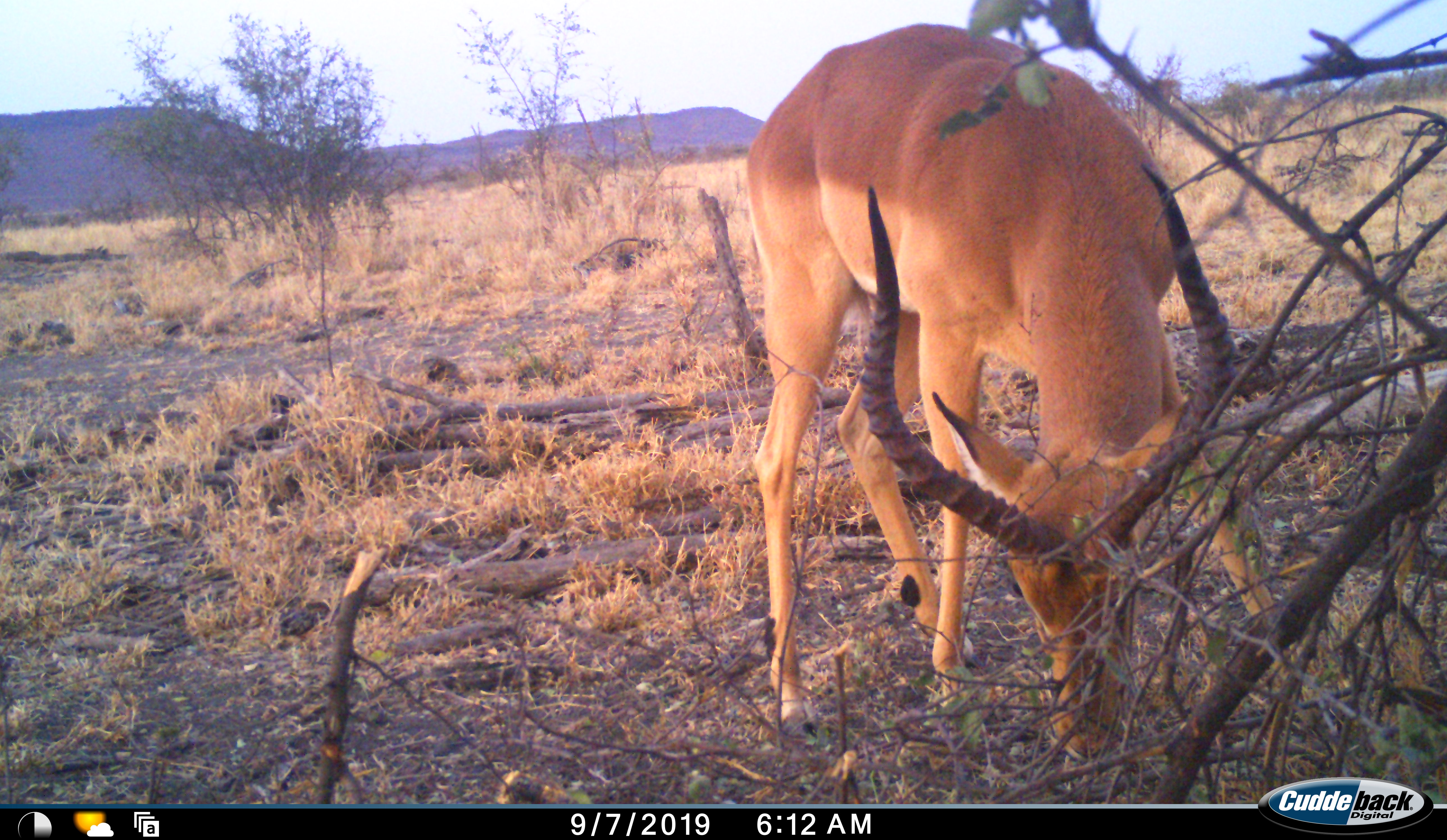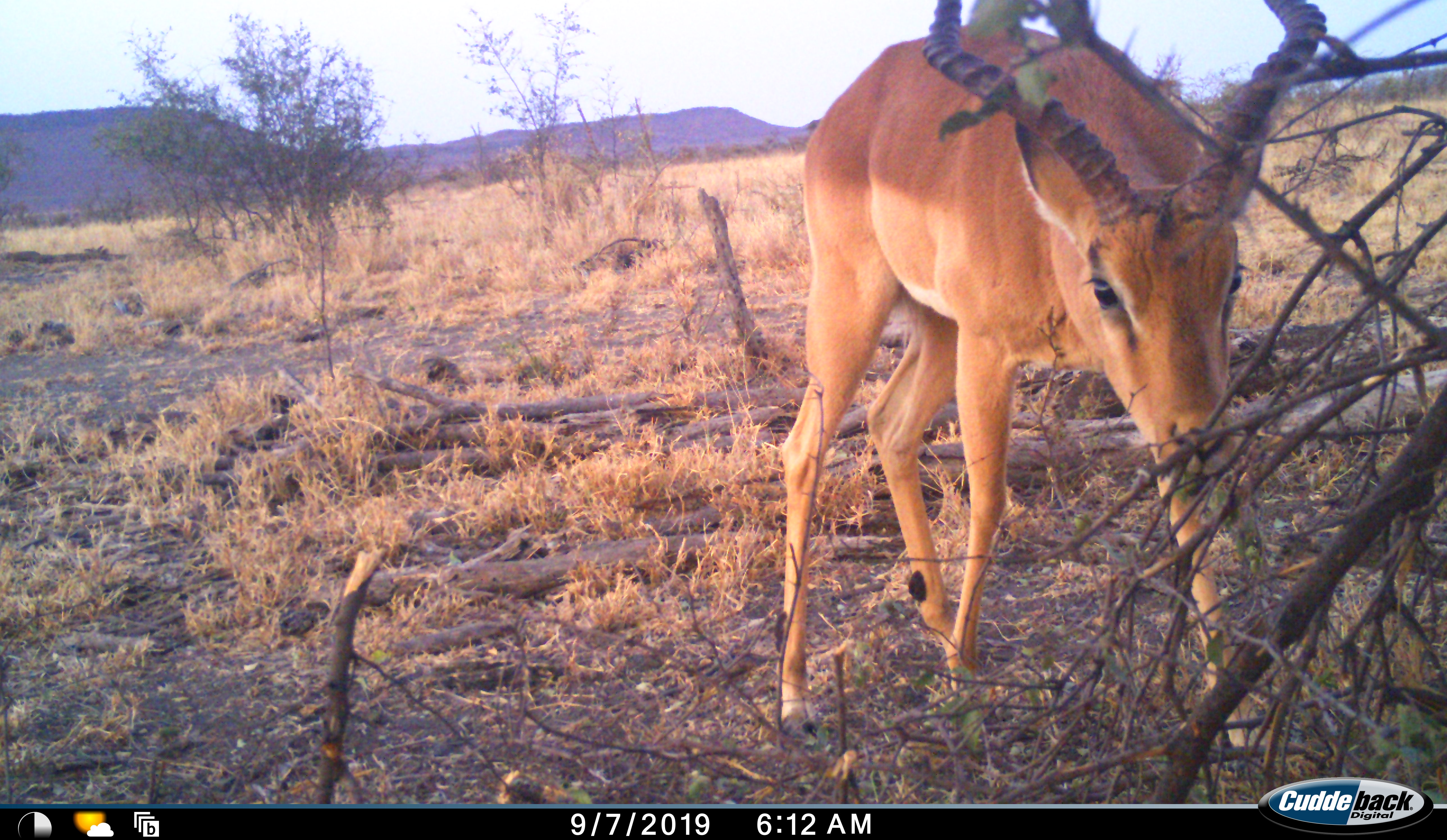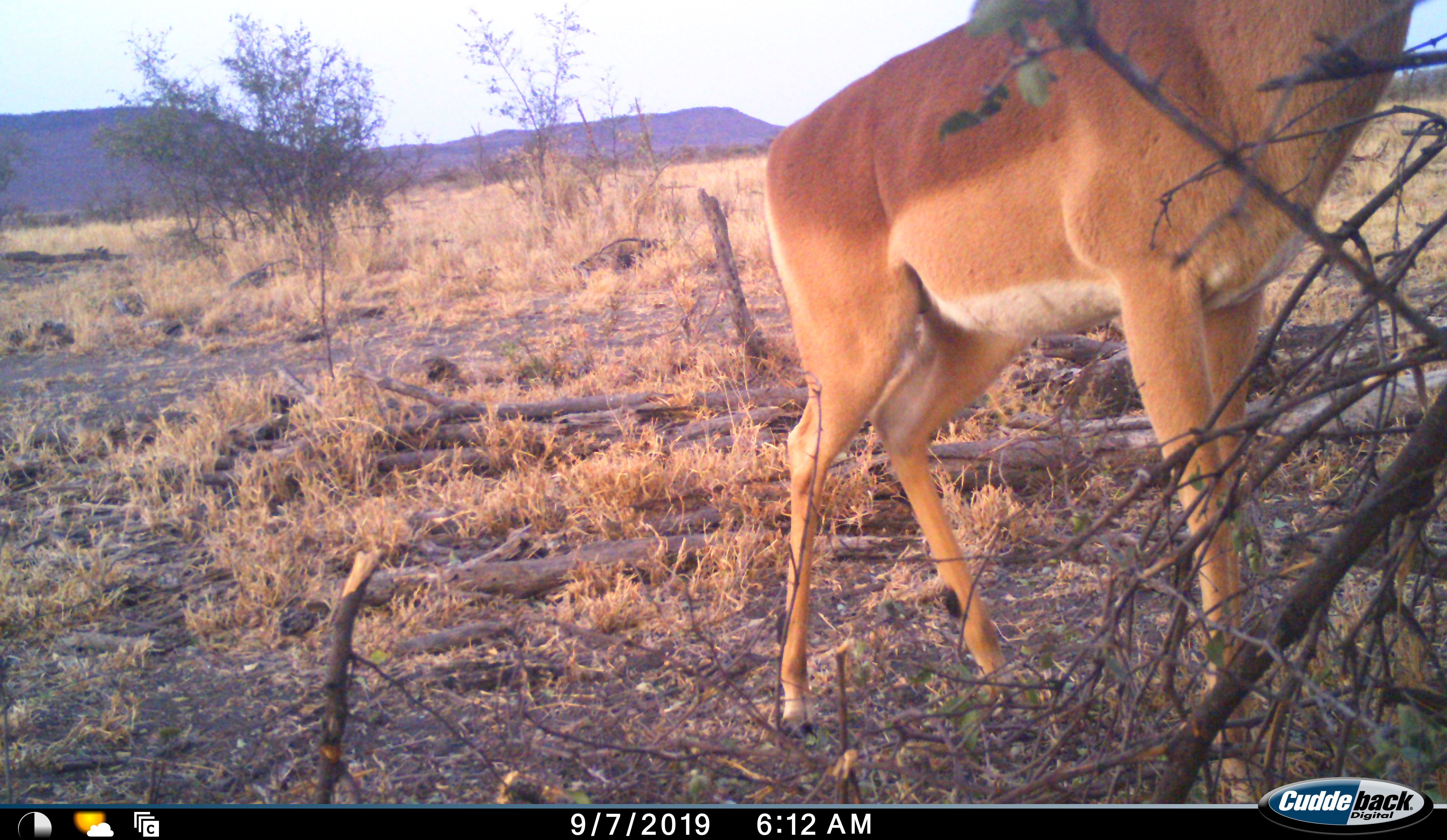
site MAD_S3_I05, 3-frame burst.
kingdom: Animalia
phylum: Chordata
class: Mammalia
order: Artiodactyla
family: Bovidae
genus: Aepyceros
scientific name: Aepyceros melampus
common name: impala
Impala (Aepyceros melampus), count 1. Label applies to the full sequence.